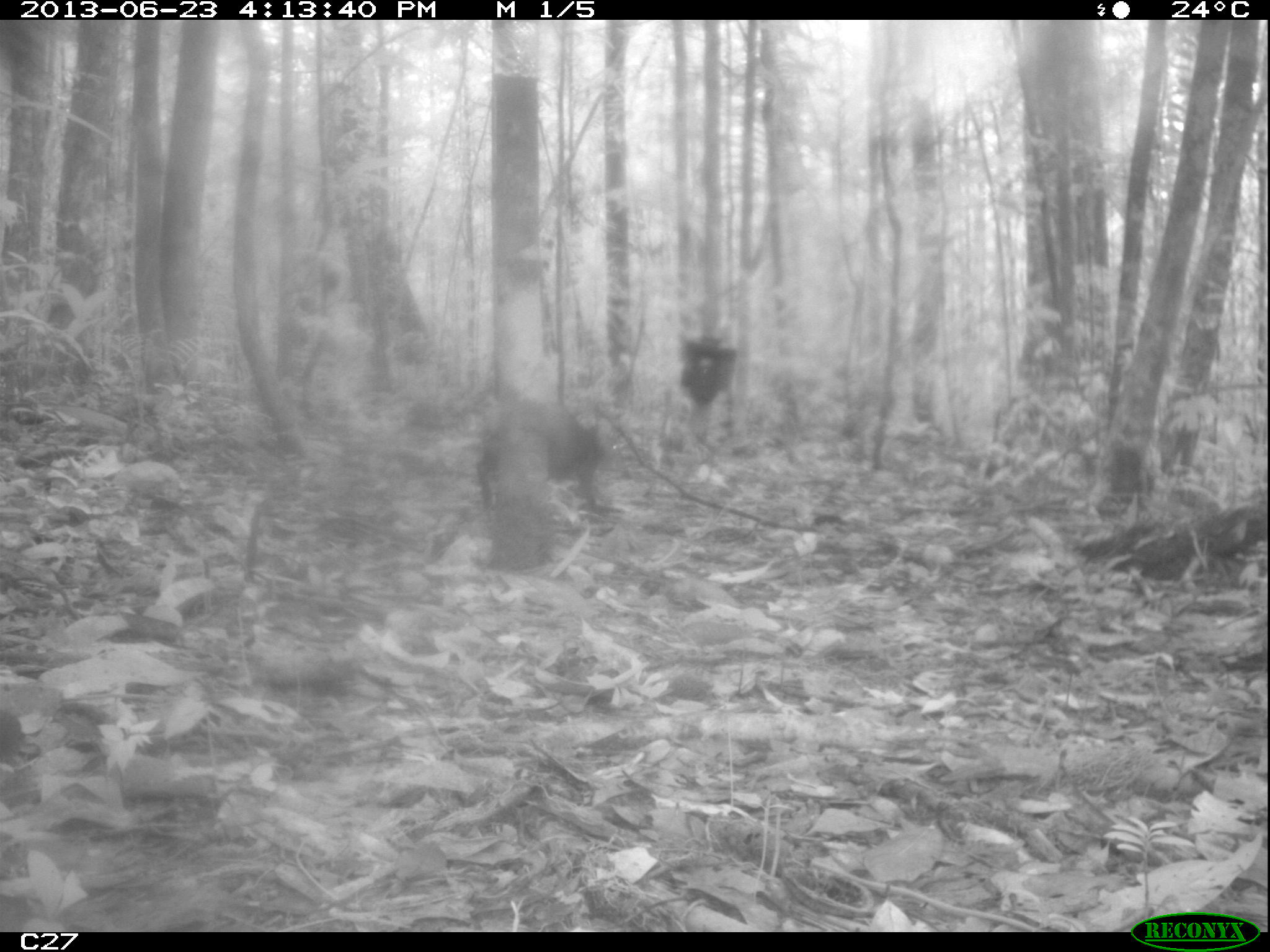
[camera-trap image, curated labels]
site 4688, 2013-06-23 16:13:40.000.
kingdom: Animalia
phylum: Chordata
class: Mammalia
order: Rodentia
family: Dasyproctidae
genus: Dasyprocta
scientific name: Dasyprocta leporina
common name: red-rumped agouti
Dasyprocta leporina (red-rumped agouti), count 1, age adult.